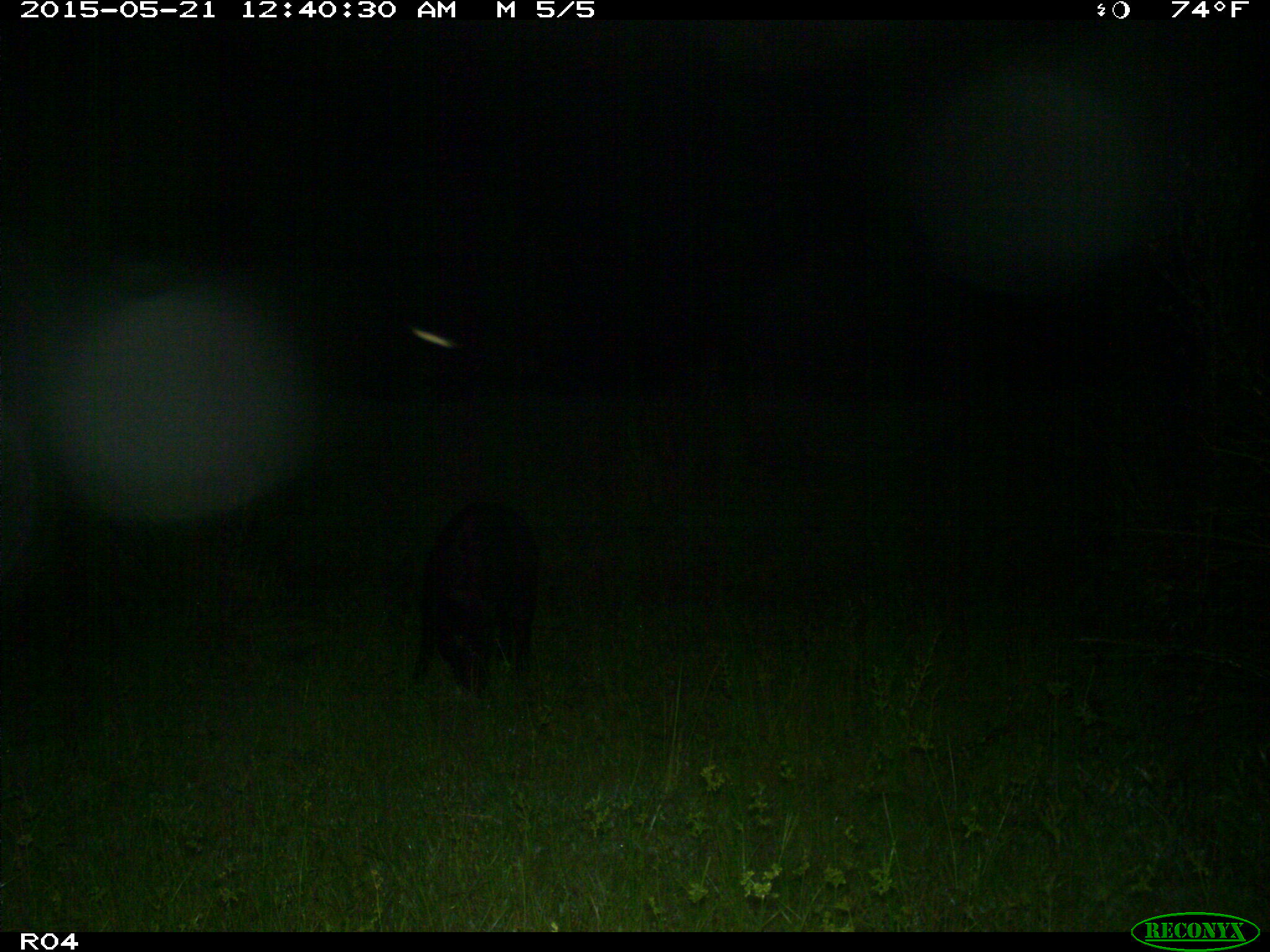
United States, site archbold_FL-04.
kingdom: Animalia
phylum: Chordata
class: Mammalia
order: Artiodactyla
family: Suidae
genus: Sus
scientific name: Sus scrofa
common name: wild boar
Sus scrofa (wild boar).